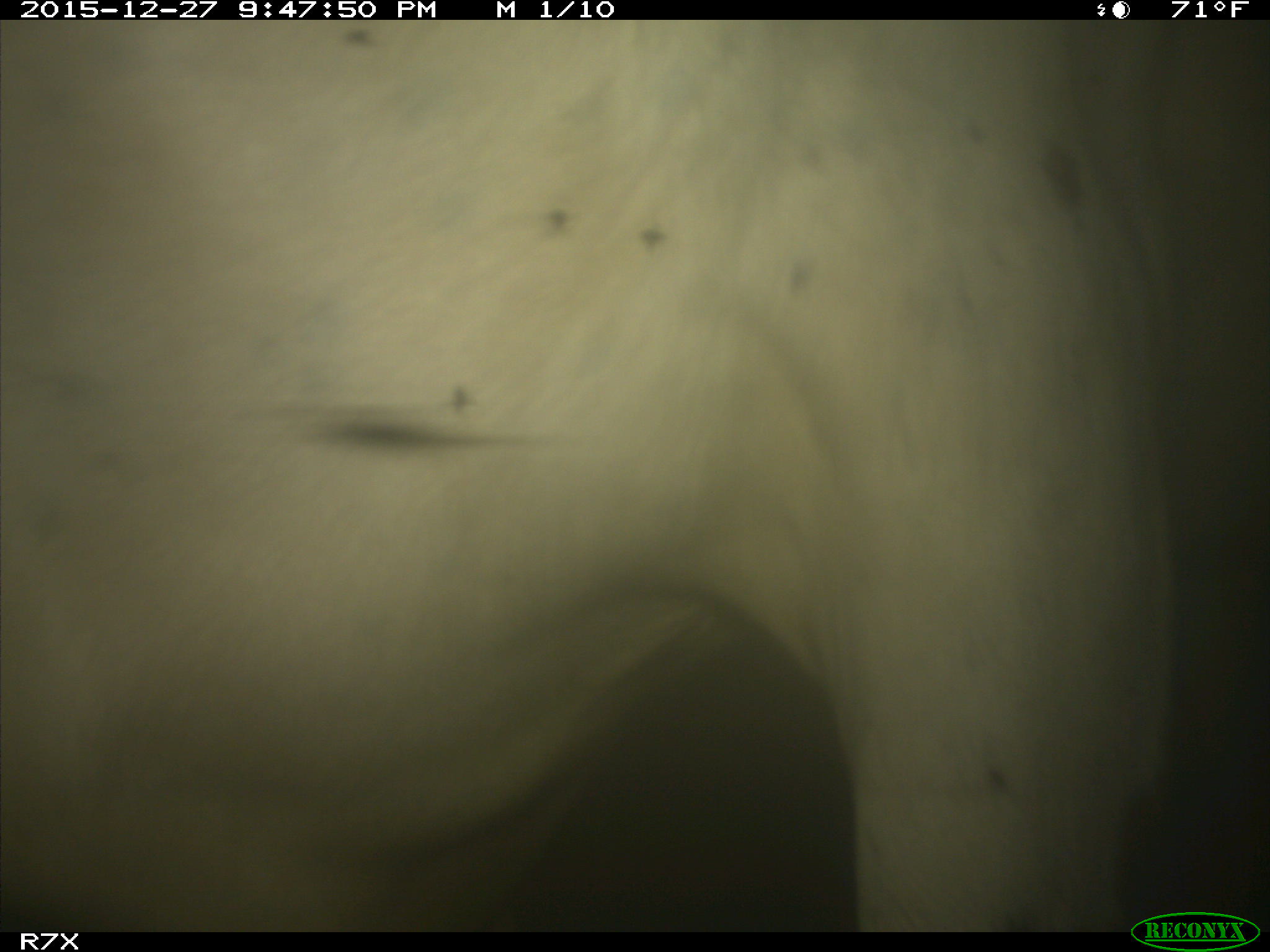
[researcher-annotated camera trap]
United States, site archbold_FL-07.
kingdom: Animalia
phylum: Chordata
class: Mammalia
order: Artiodactyla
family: Bovidae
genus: Bos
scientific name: Bos taurus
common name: domestic cow